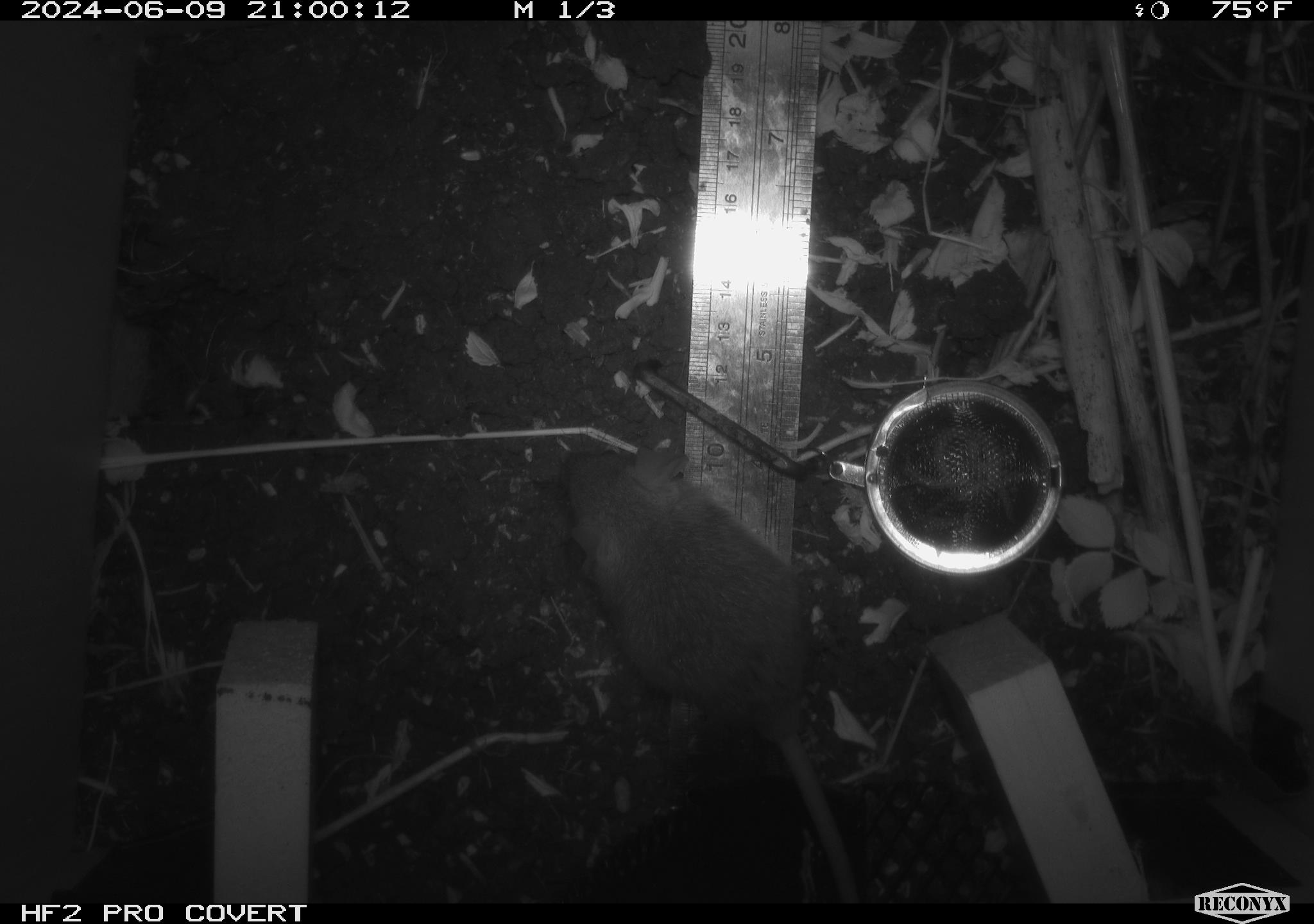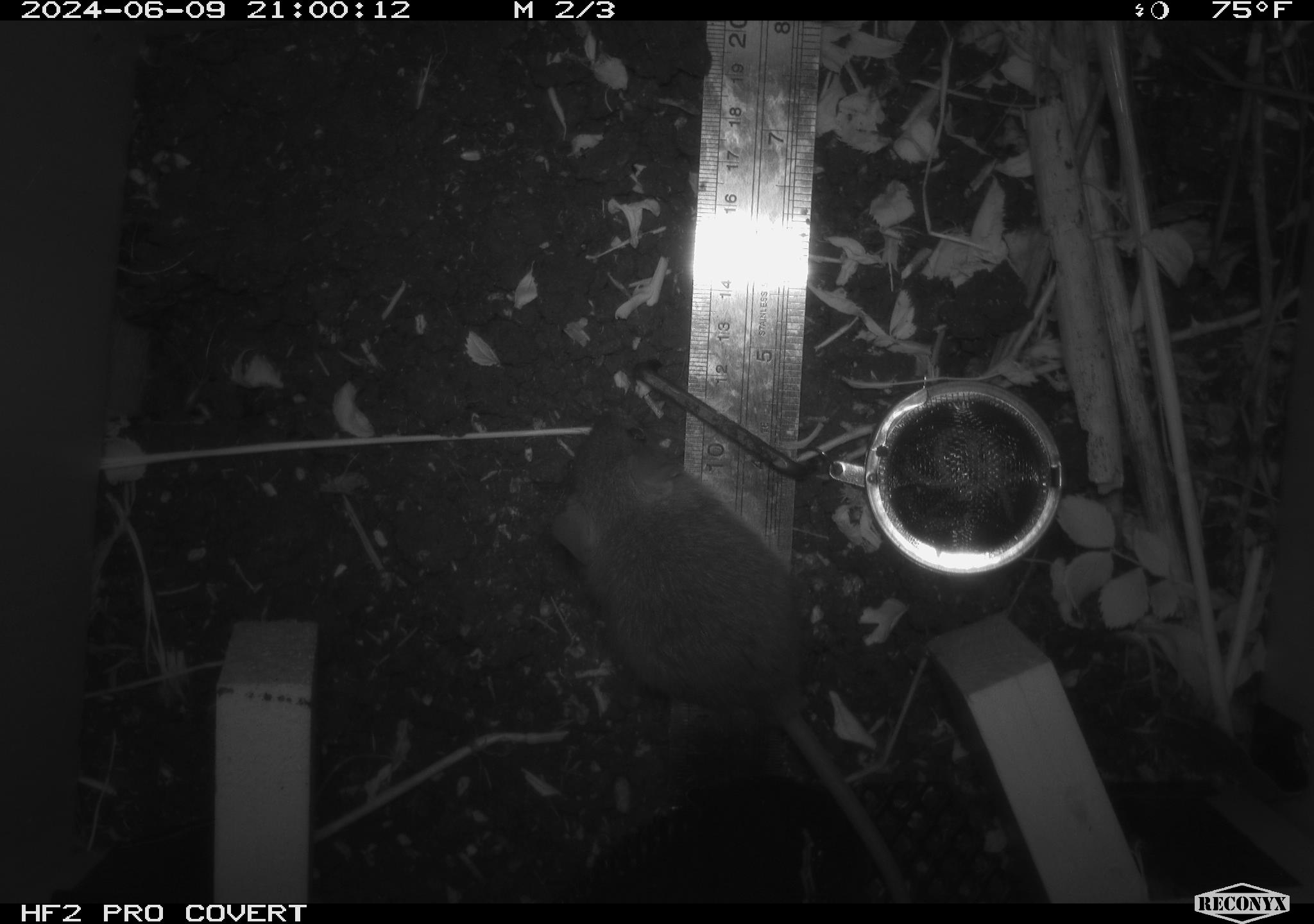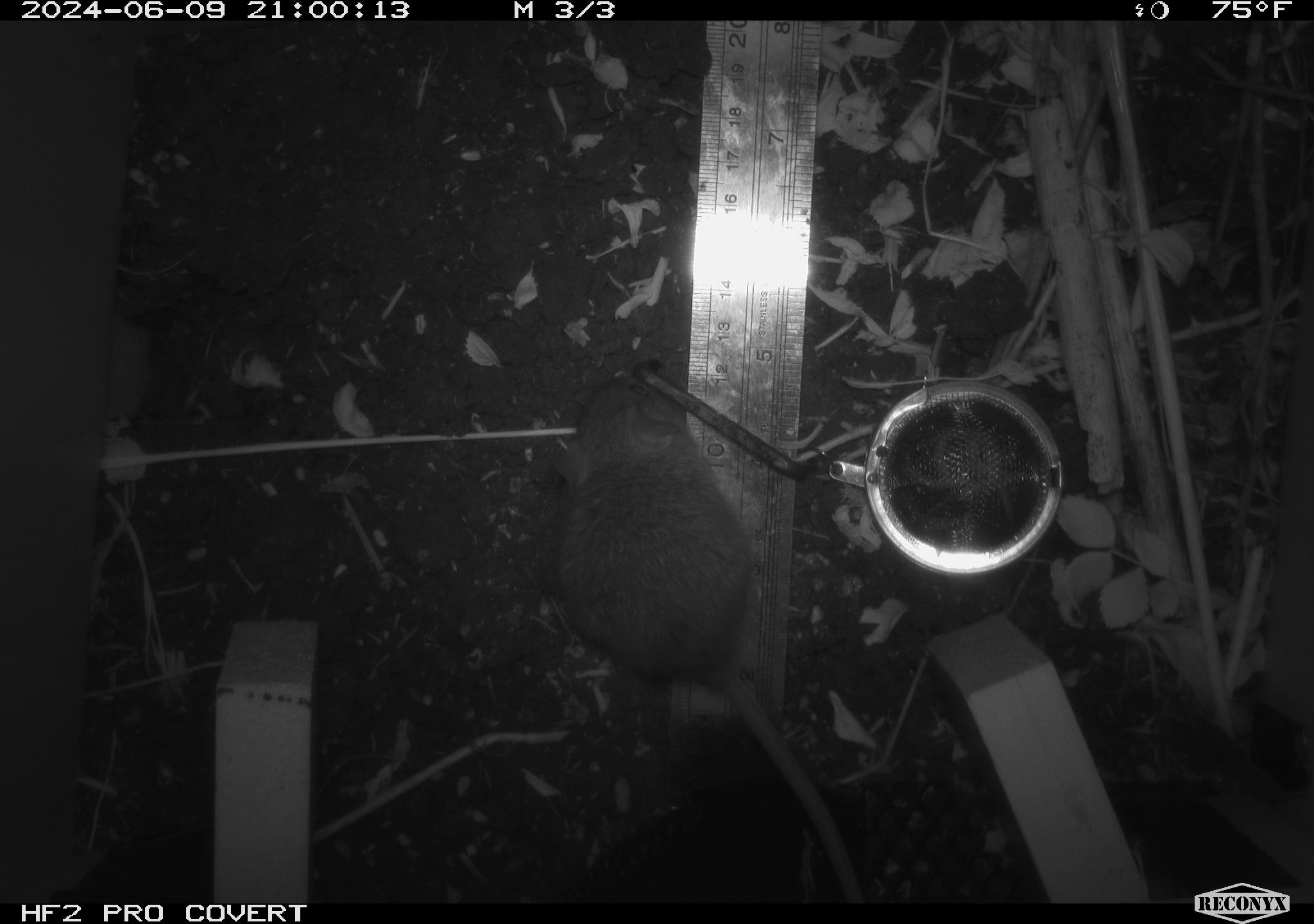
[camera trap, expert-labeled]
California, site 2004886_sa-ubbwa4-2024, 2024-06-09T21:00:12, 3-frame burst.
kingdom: Animalia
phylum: Chordata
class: Mammalia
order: Rodentia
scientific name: Rodentia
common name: woodrat or rat or mouse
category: woodrat or rat or mouse species